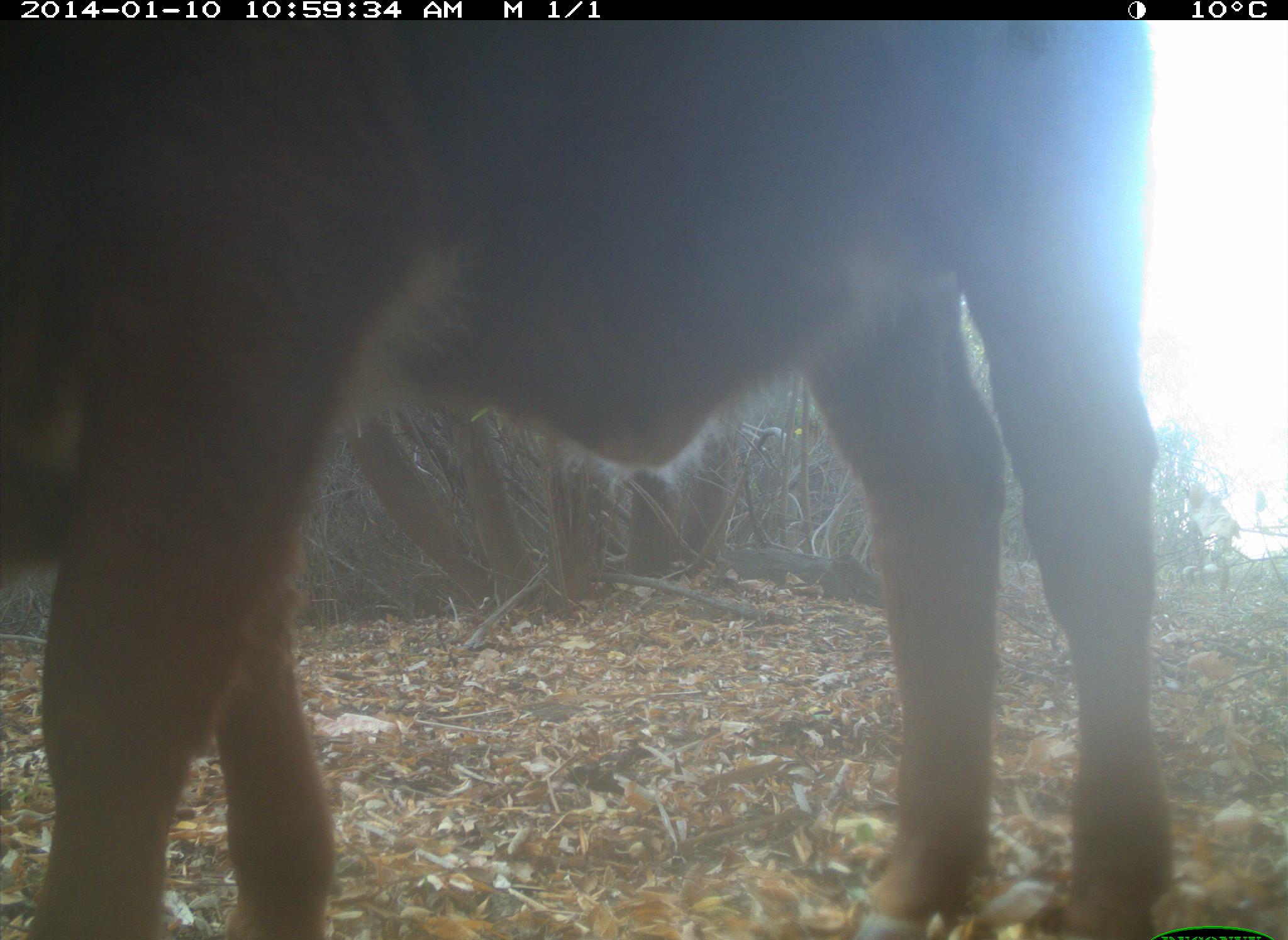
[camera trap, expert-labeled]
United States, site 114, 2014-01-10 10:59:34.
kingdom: Animalia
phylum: Chordata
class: Mammalia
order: Artiodactyla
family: Bovidae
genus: Bos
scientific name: Bos taurus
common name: cow